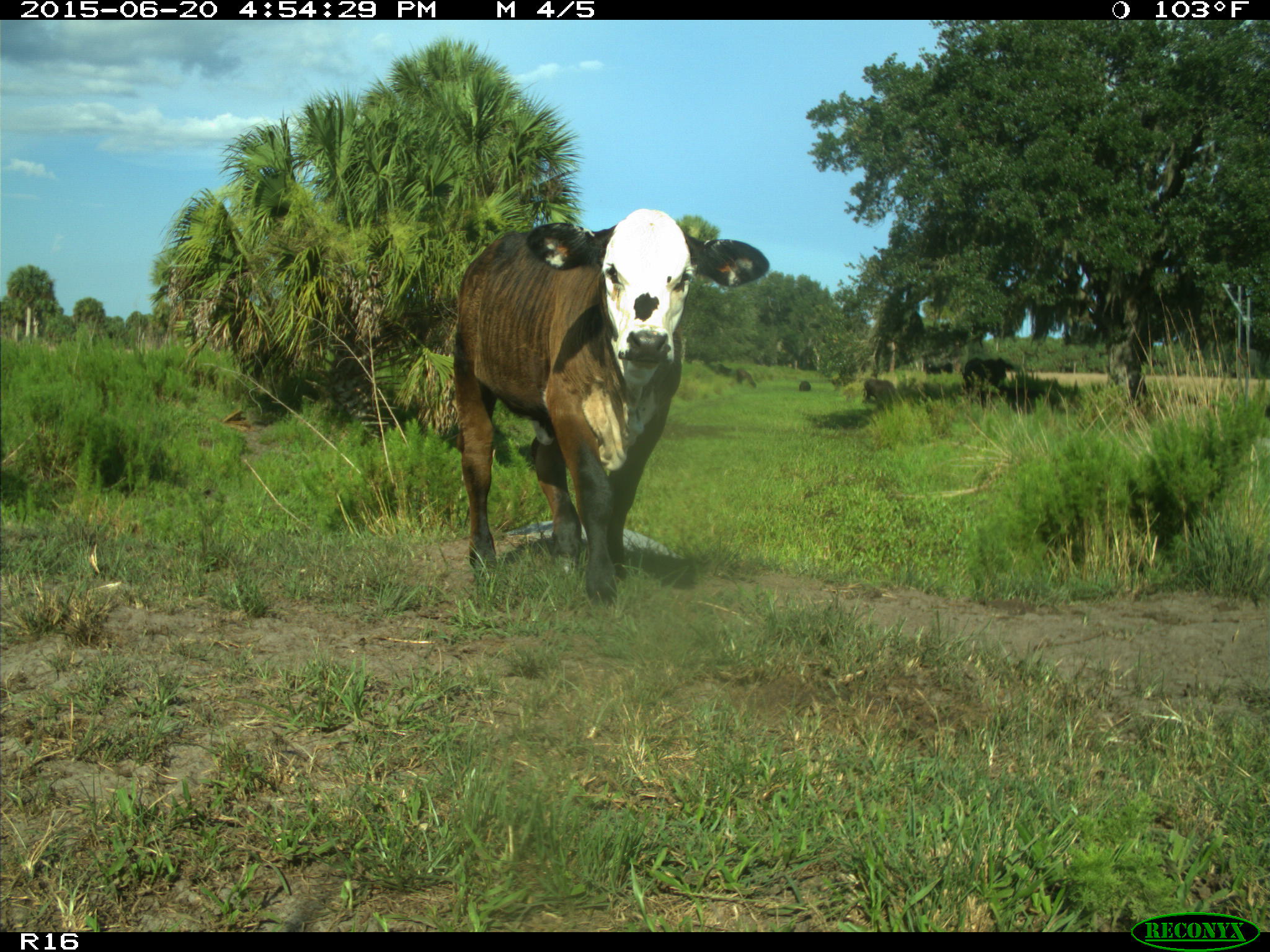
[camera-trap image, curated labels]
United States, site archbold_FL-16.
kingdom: Animalia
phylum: Chordata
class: Mammalia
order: Artiodactyla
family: Bovidae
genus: Bos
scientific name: Bos taurus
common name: domestic cow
Bos taurus (domestic cow).